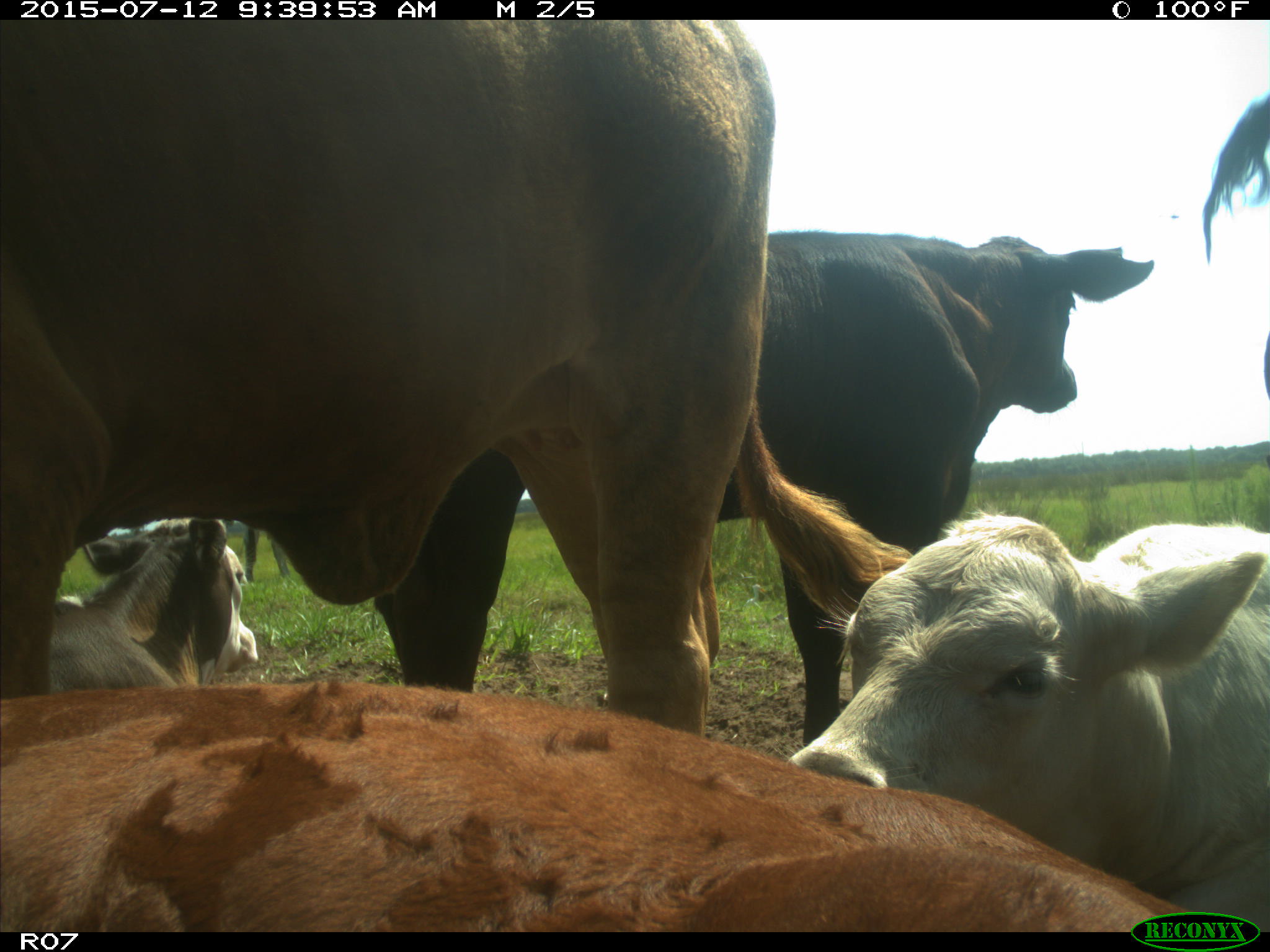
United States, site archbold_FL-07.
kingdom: Animalia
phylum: Chordata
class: Mammalia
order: Artiodactyla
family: Bovidae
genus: Bos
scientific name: Bos taurus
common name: domestic cow